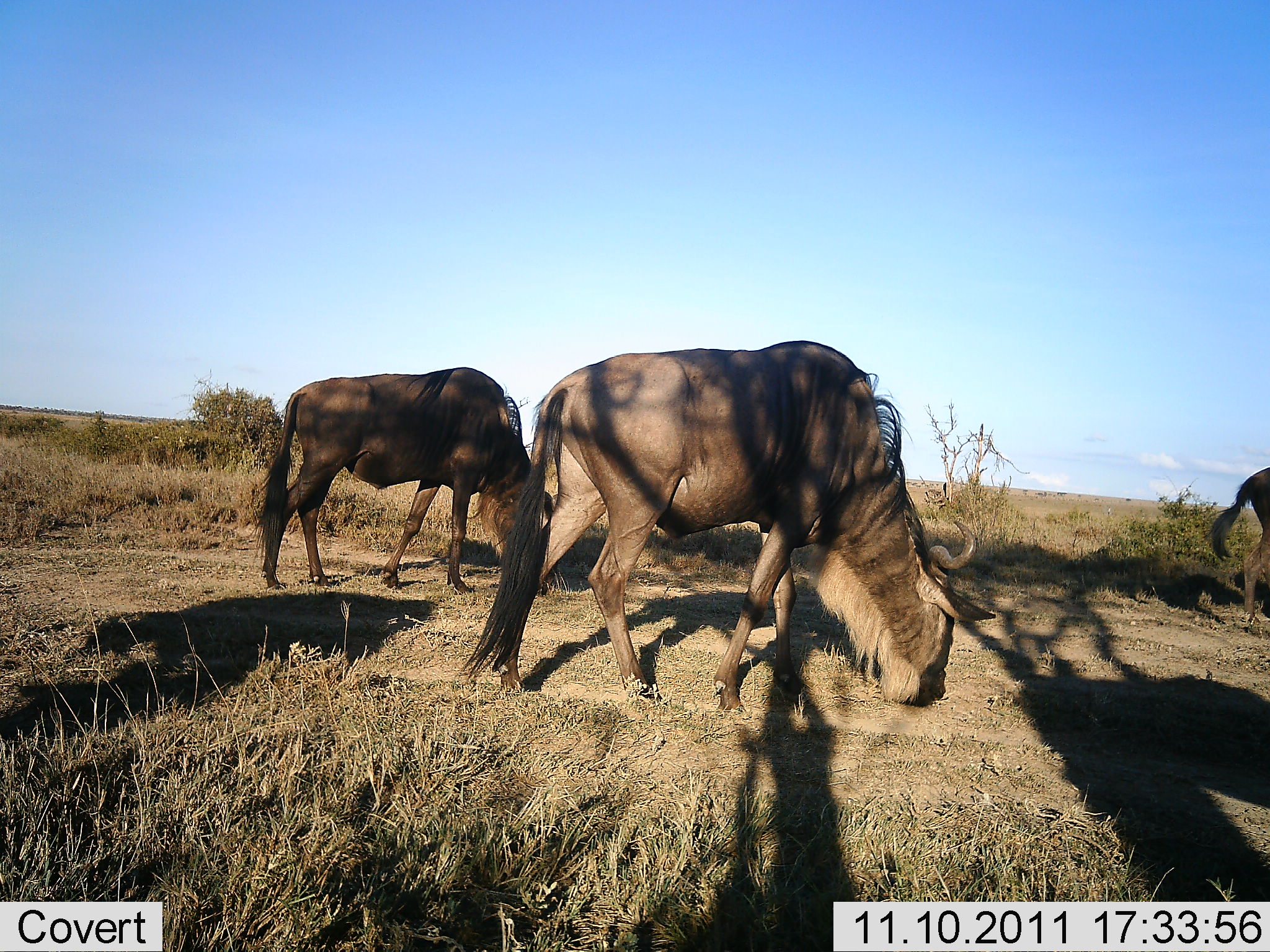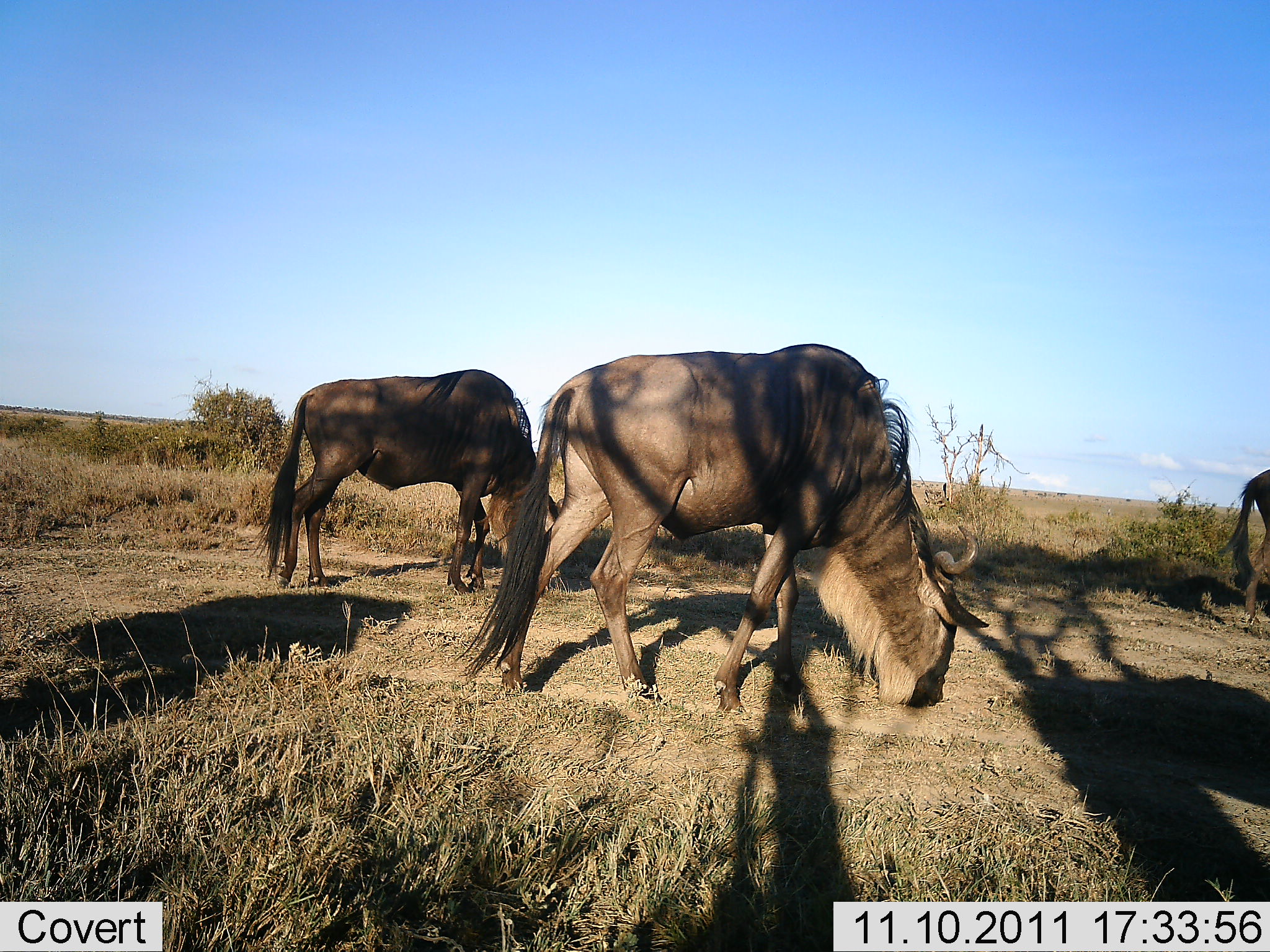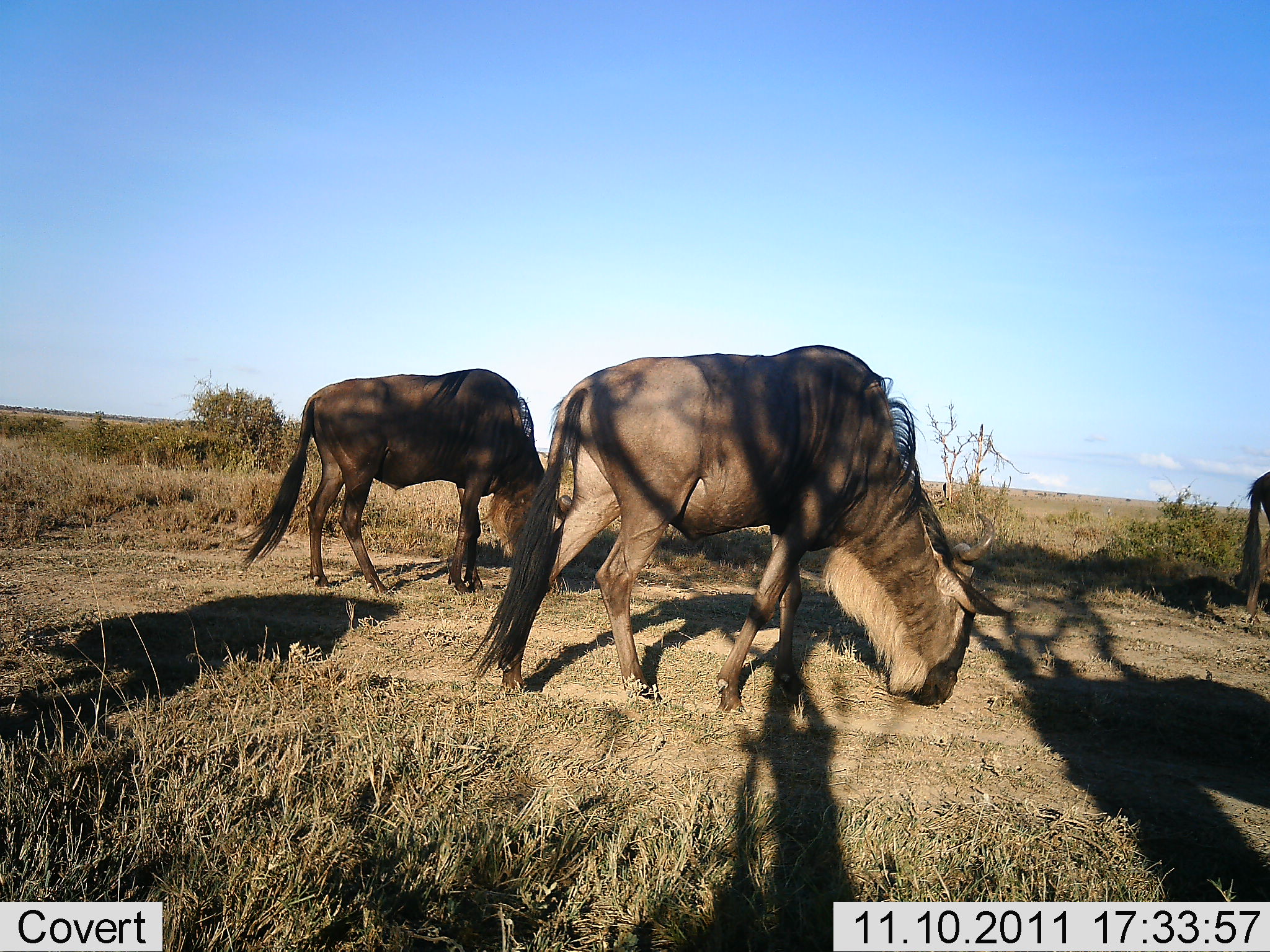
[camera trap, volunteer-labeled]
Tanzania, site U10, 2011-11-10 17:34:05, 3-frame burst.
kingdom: Animalia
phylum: Chordata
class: Mammalia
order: Artiodactyla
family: Bovidae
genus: Connochaetes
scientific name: Connochaetes taurinus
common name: blue wildebeest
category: wildebeest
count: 3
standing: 8%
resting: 0%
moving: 8%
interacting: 0%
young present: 0%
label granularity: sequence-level